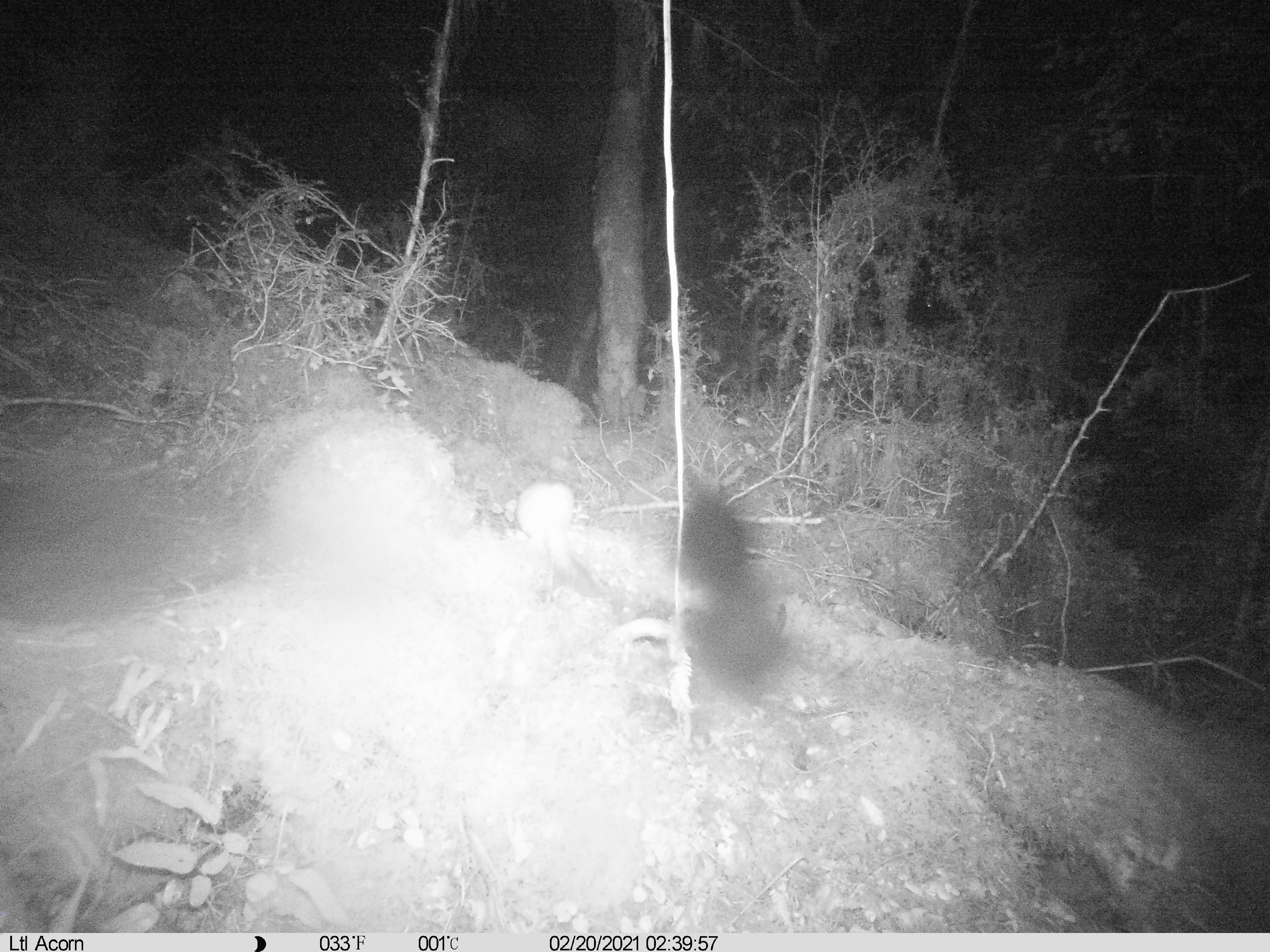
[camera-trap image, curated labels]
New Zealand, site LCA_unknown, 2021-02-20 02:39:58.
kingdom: Animalia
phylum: Chordata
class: Mammalia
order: Carnivora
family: Mustelidae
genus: Mustela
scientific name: Mustela erminea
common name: stoat